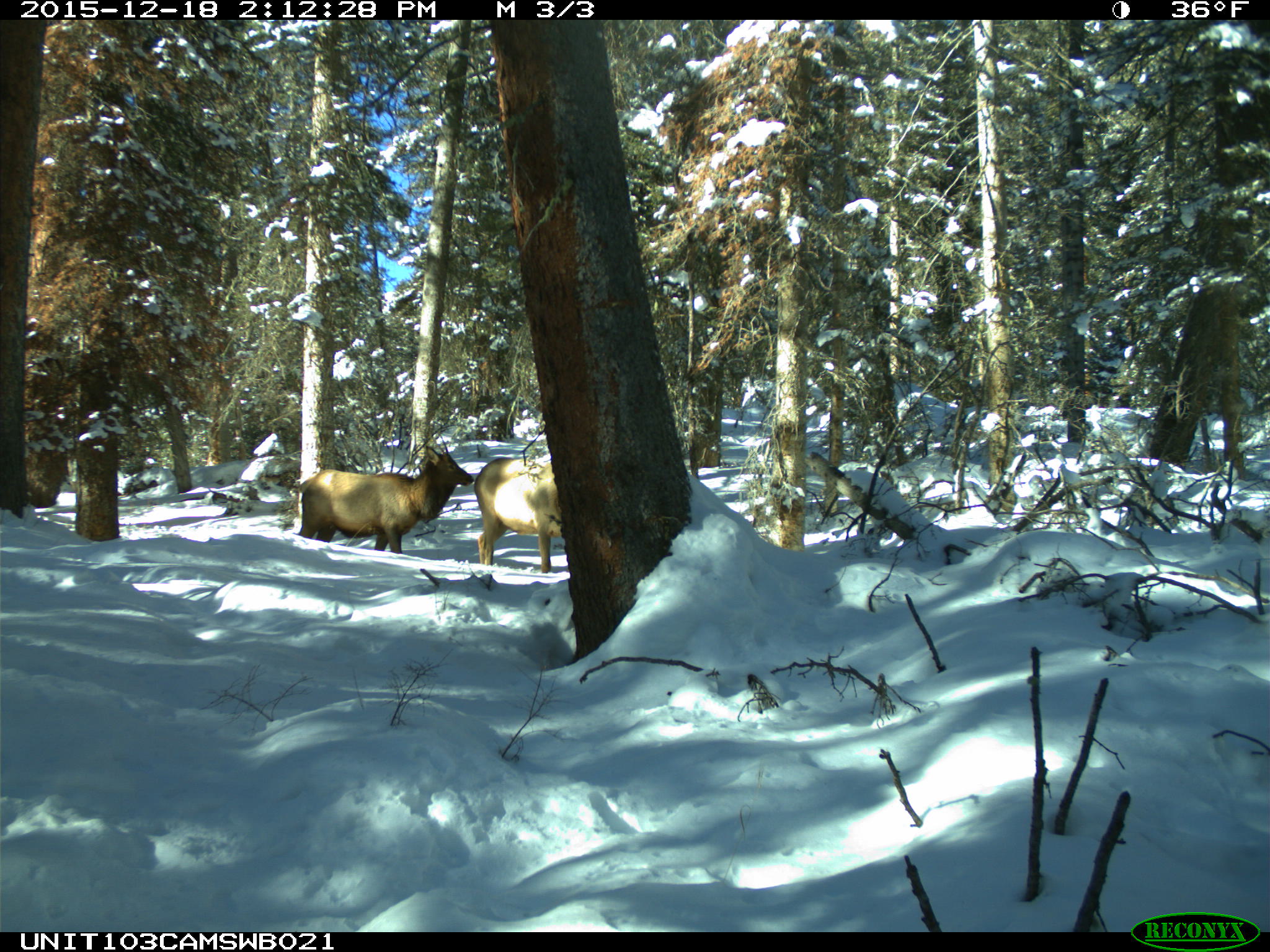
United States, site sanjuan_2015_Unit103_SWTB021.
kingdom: Animalia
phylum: Chordata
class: Mammalia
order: Artiodactyla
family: Cervidae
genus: Cervus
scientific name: Cervus elaphus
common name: red deer